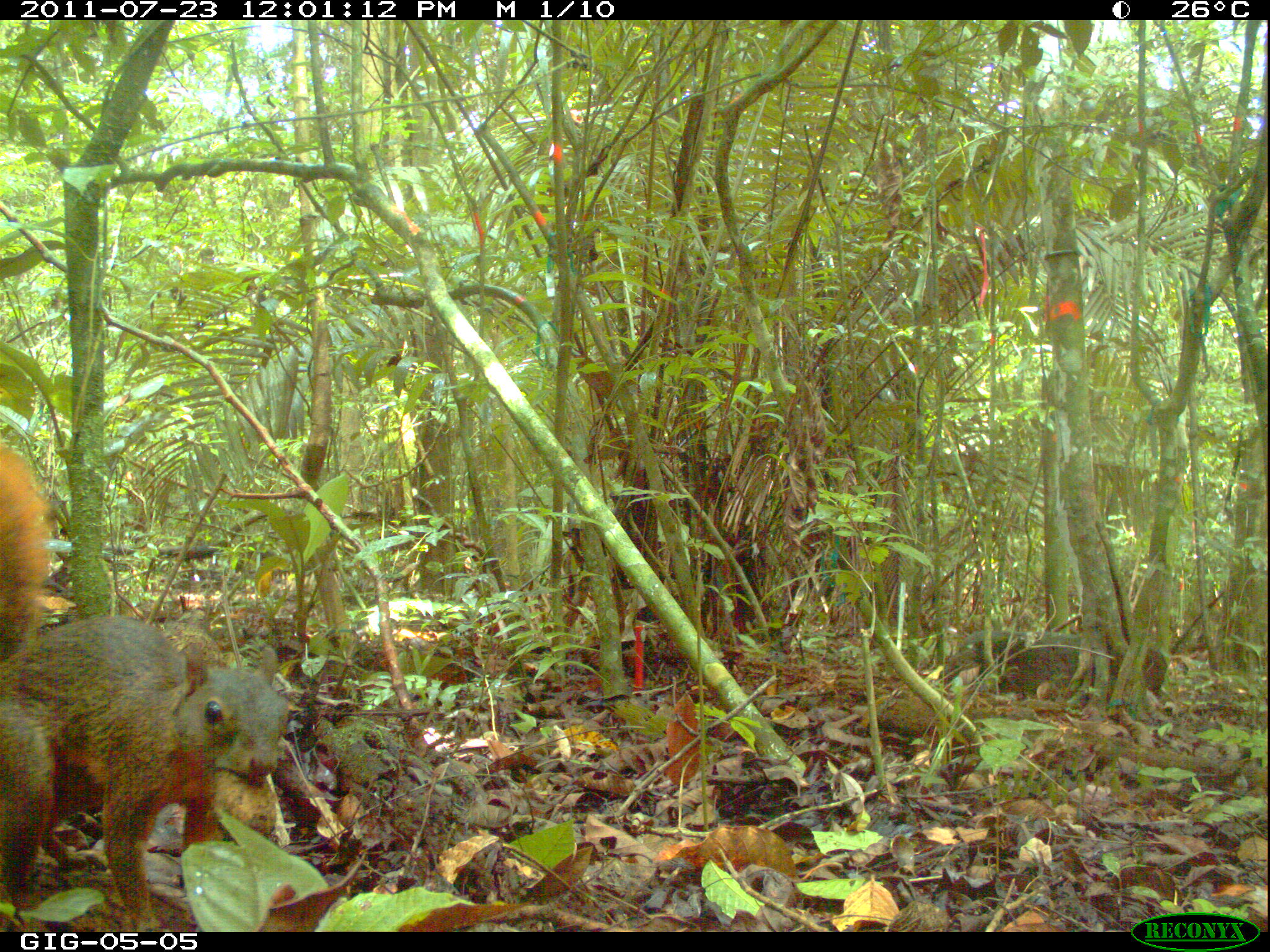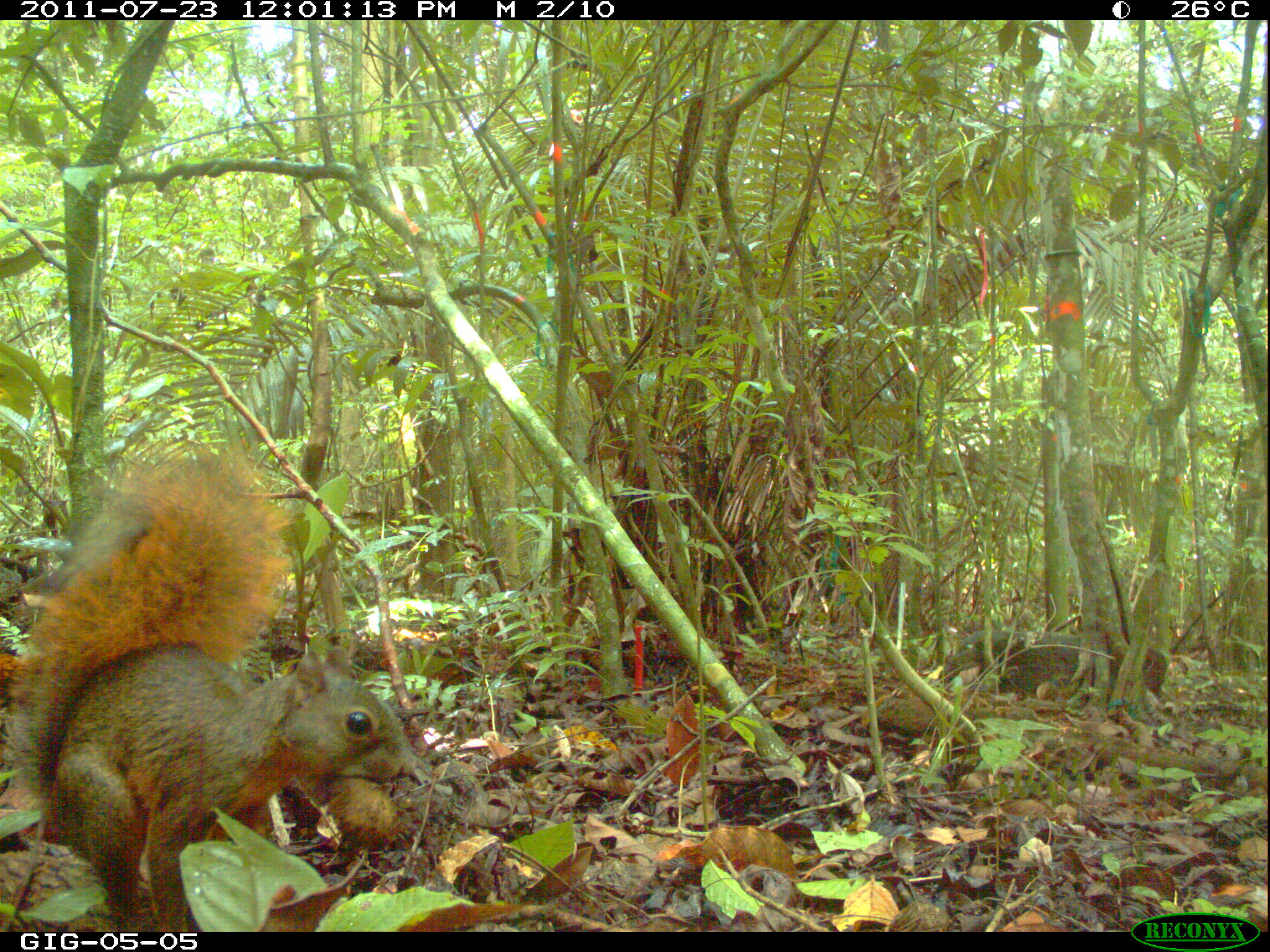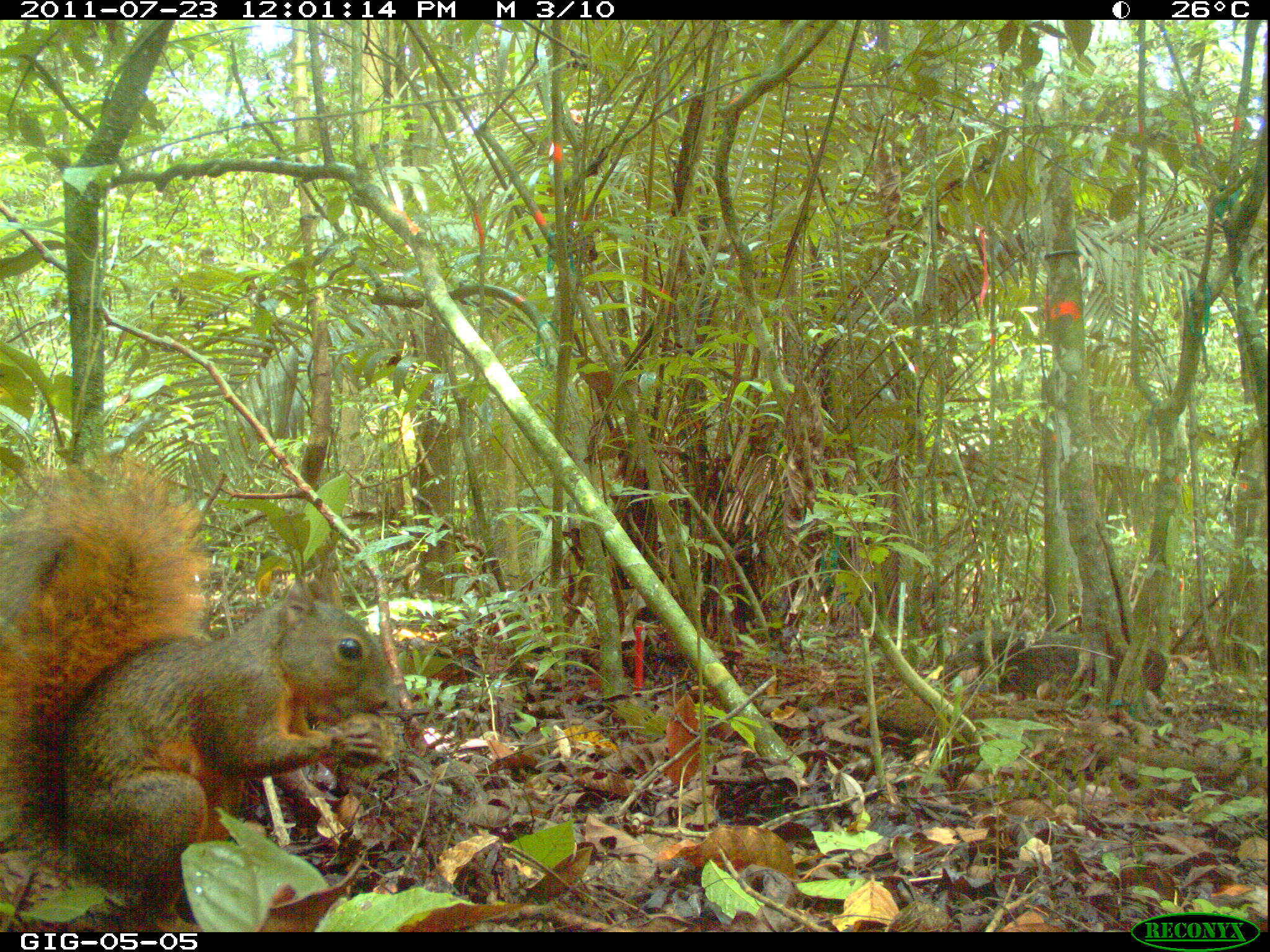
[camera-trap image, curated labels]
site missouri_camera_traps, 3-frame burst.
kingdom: Animalia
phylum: Chordata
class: Mammalia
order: Rodentia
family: Sciuridae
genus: Tamiasciurus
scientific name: Tamiasciurus hudsonicus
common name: red squirrel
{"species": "red squirrel (Tamiasciurus hudsonicus)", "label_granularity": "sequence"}